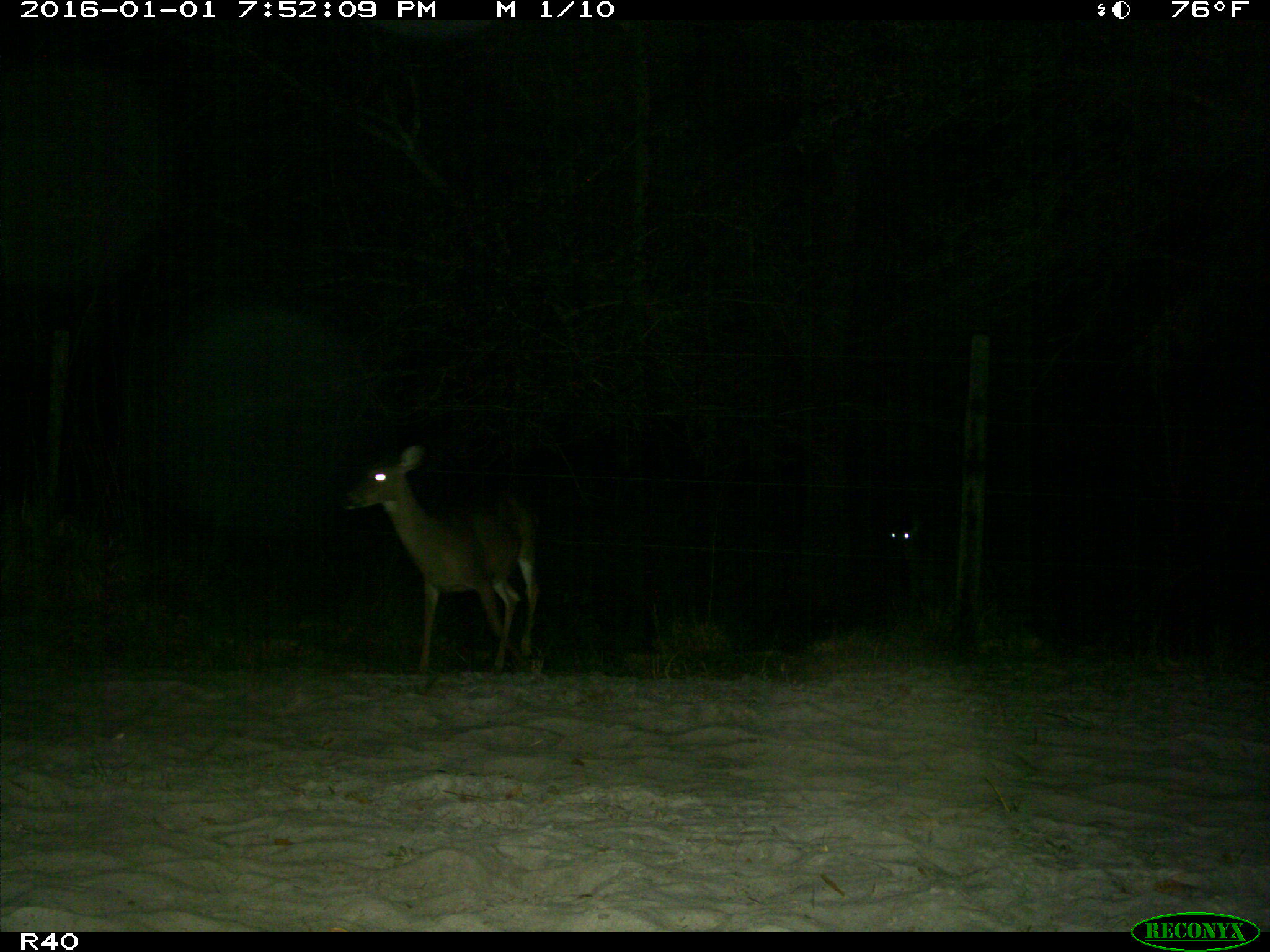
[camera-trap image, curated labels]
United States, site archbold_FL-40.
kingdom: Animalia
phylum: Chordata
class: Mammalia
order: Artiodactyla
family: Cervidae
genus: Odocoileus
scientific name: Odocoileus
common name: deer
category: unidentified deer